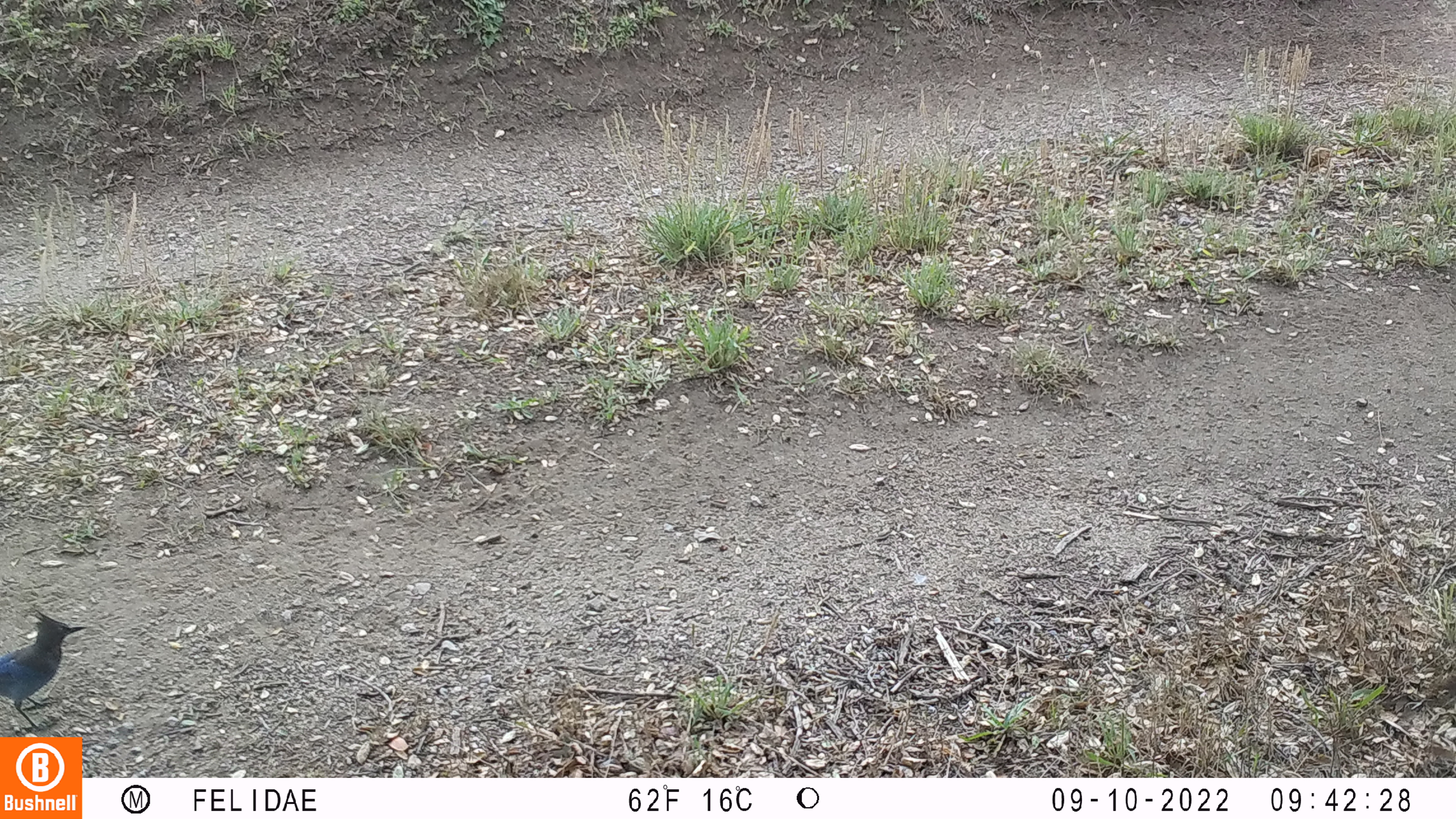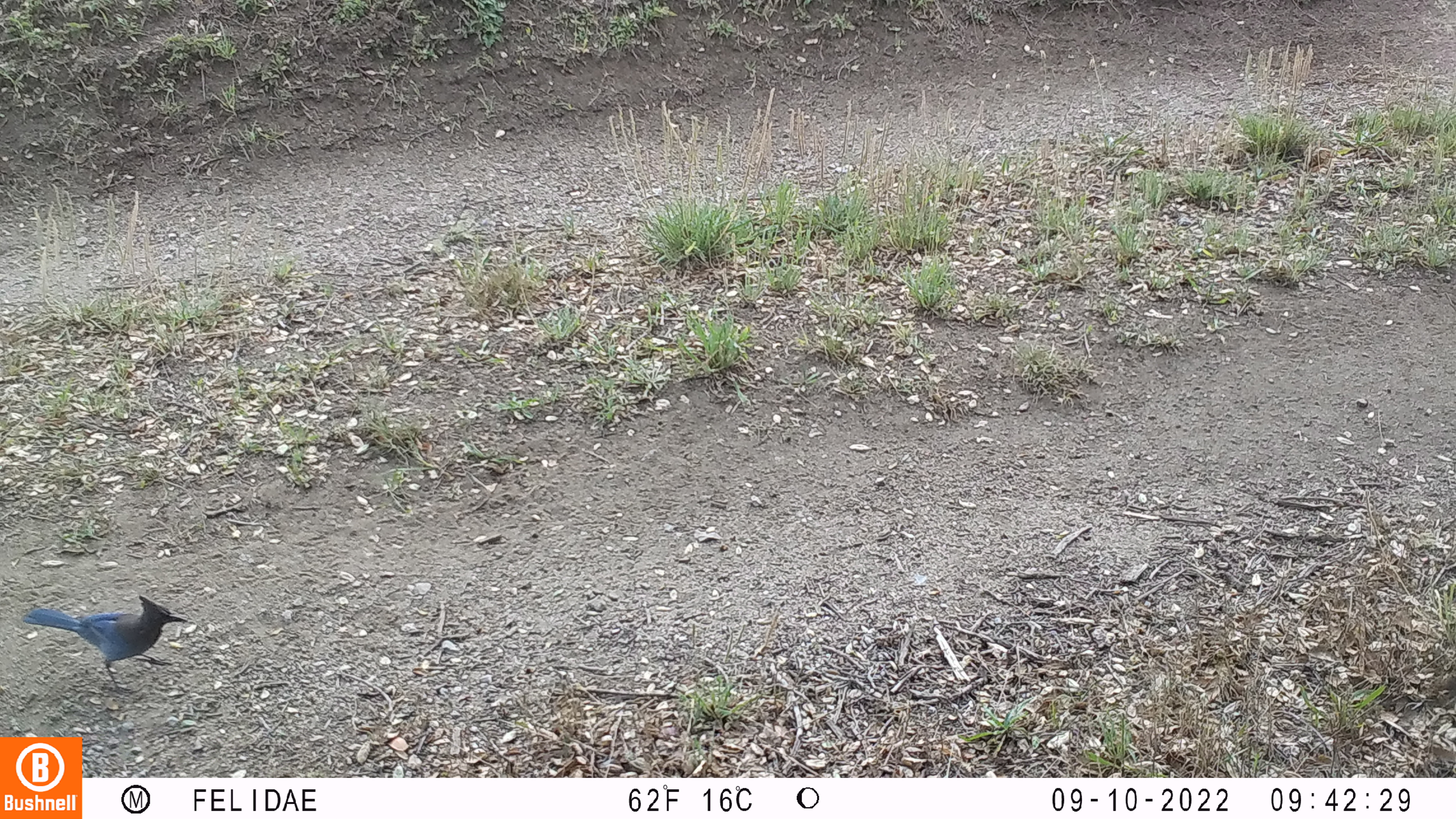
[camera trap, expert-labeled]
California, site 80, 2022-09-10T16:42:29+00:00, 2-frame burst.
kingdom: Animalia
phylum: Chordata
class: Aves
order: Passeriformes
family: Corvidae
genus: Cyanocitta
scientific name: Cyanocitta stelleri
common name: steller's jay